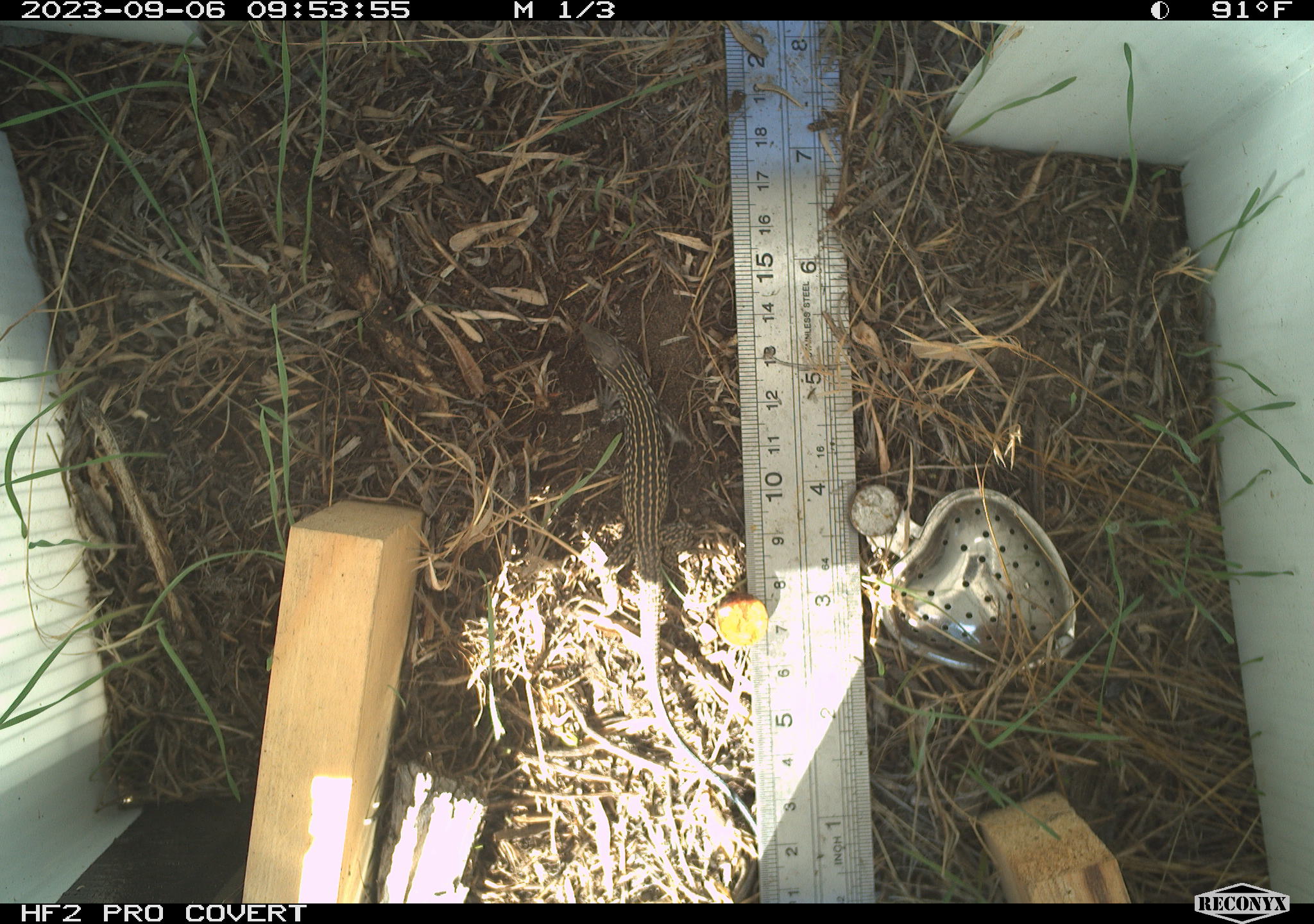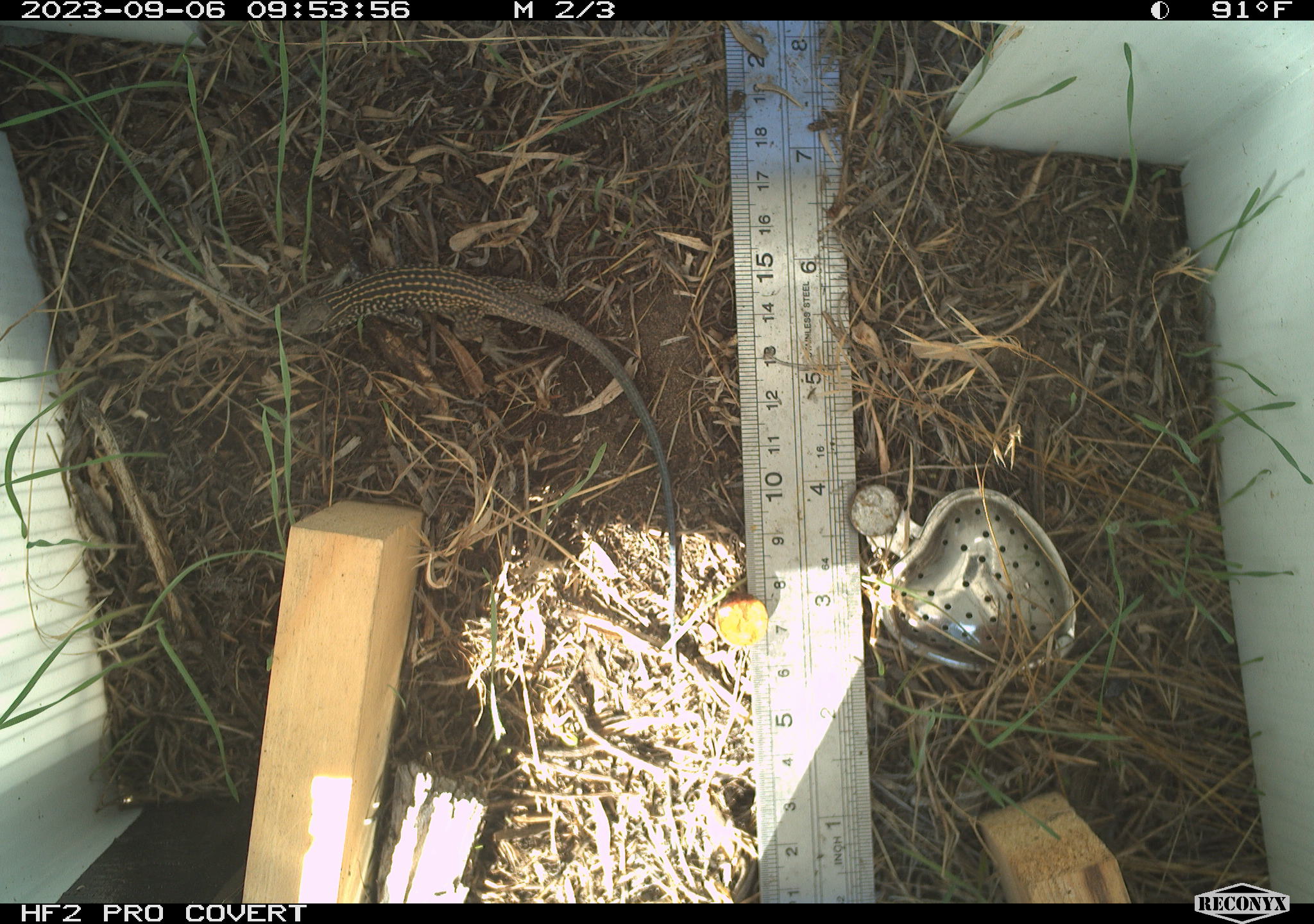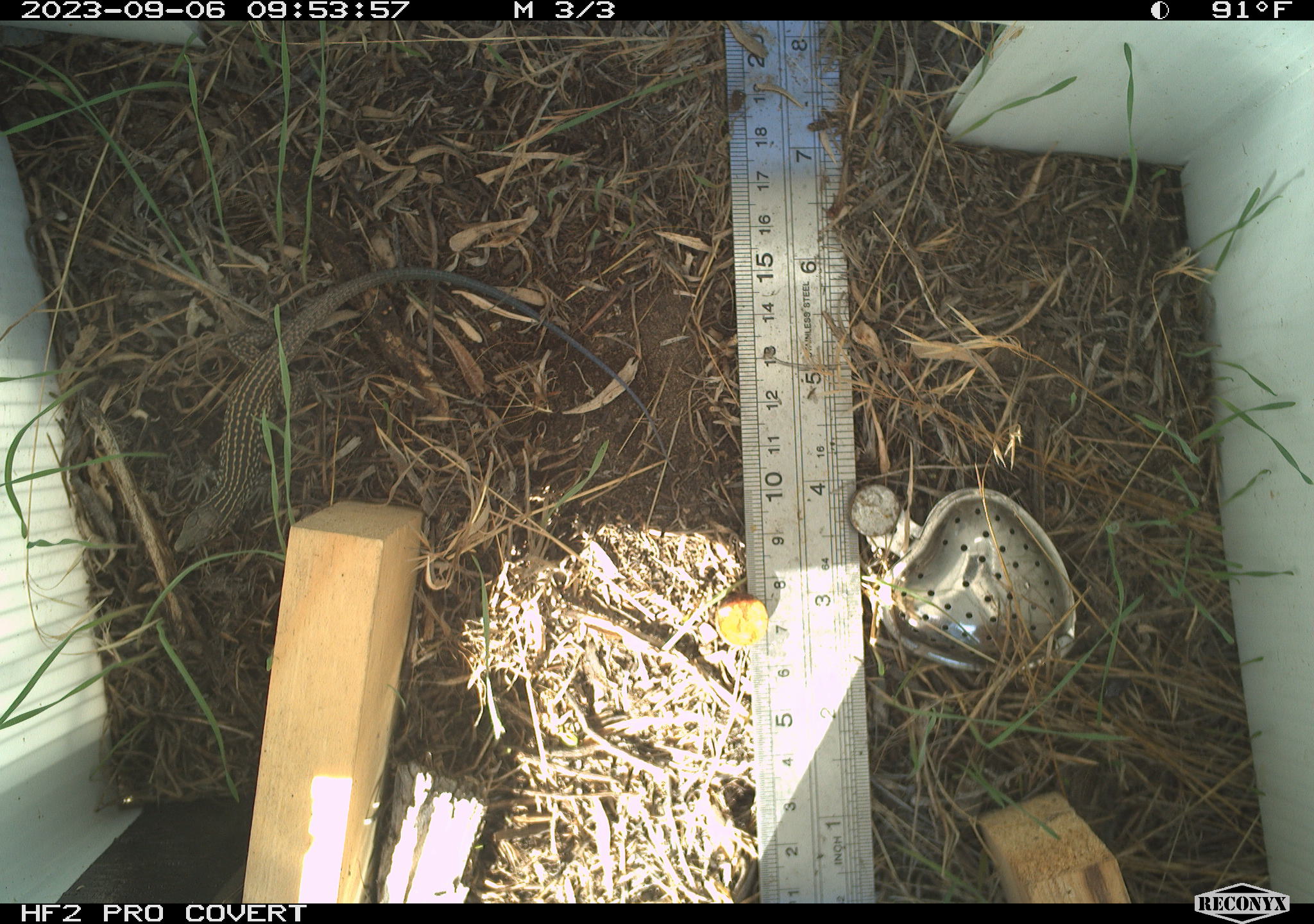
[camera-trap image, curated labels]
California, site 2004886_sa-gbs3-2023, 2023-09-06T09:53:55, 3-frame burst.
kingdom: Animalia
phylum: Chordata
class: Reptilia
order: Squamata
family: Teiidae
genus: Aspidoscelis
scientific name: Aspidoscelis tigris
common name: western whiptail